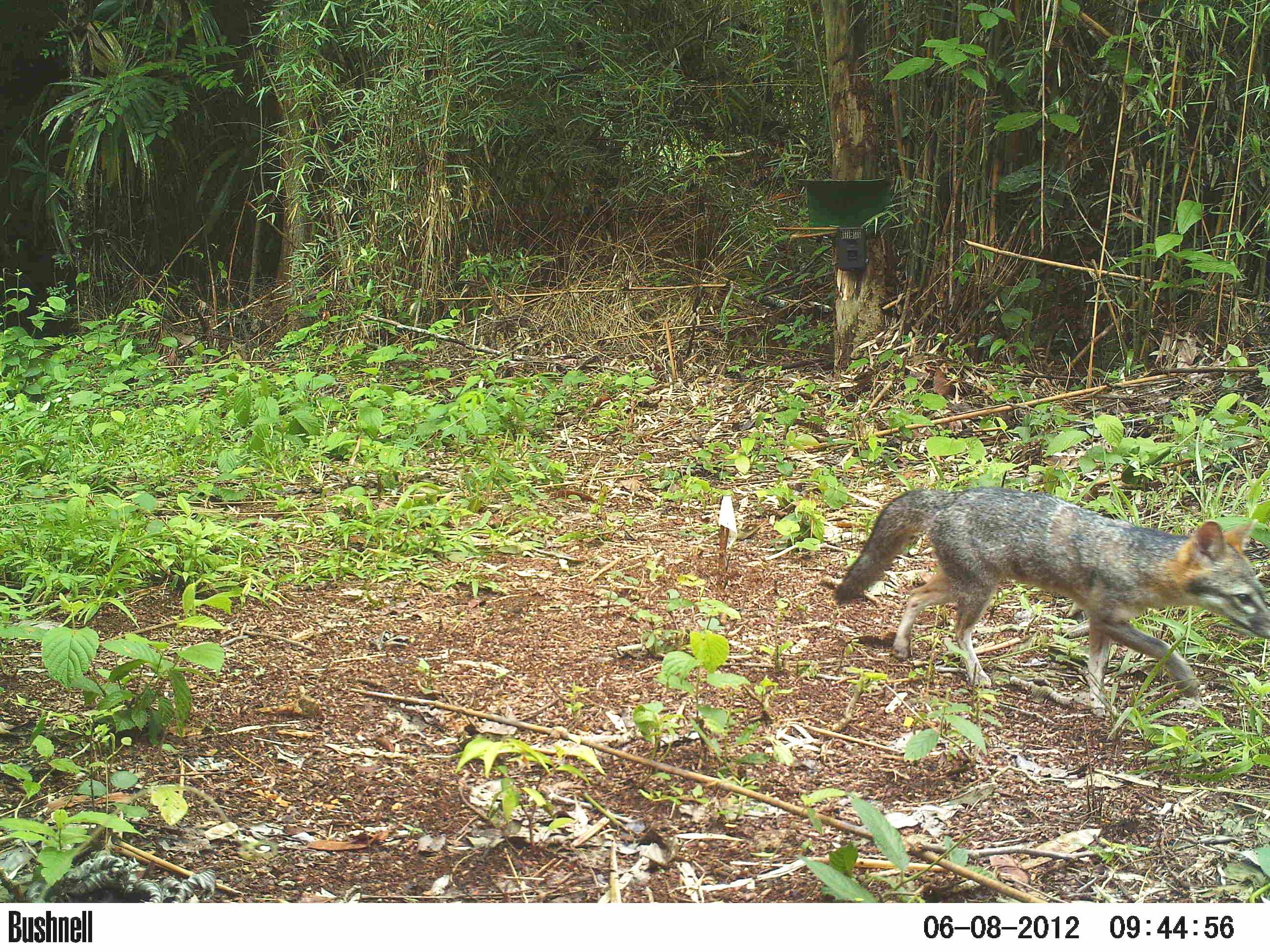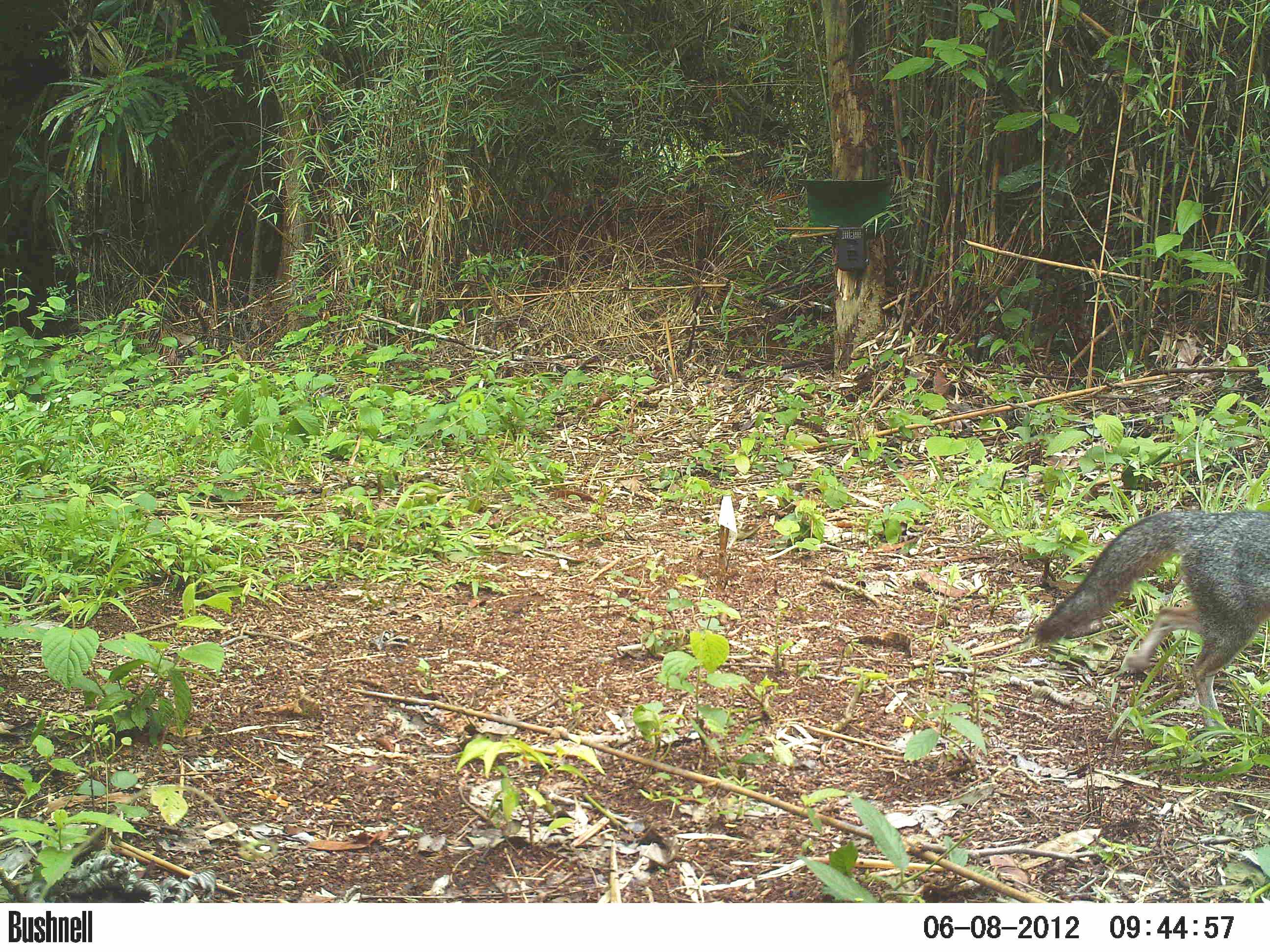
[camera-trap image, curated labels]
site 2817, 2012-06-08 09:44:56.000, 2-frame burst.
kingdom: Animalia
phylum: Chordata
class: Mammalia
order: Carnivora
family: Canidae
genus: Urocyon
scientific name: Urocyon cinereoargenteus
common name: gray fox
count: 1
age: adult